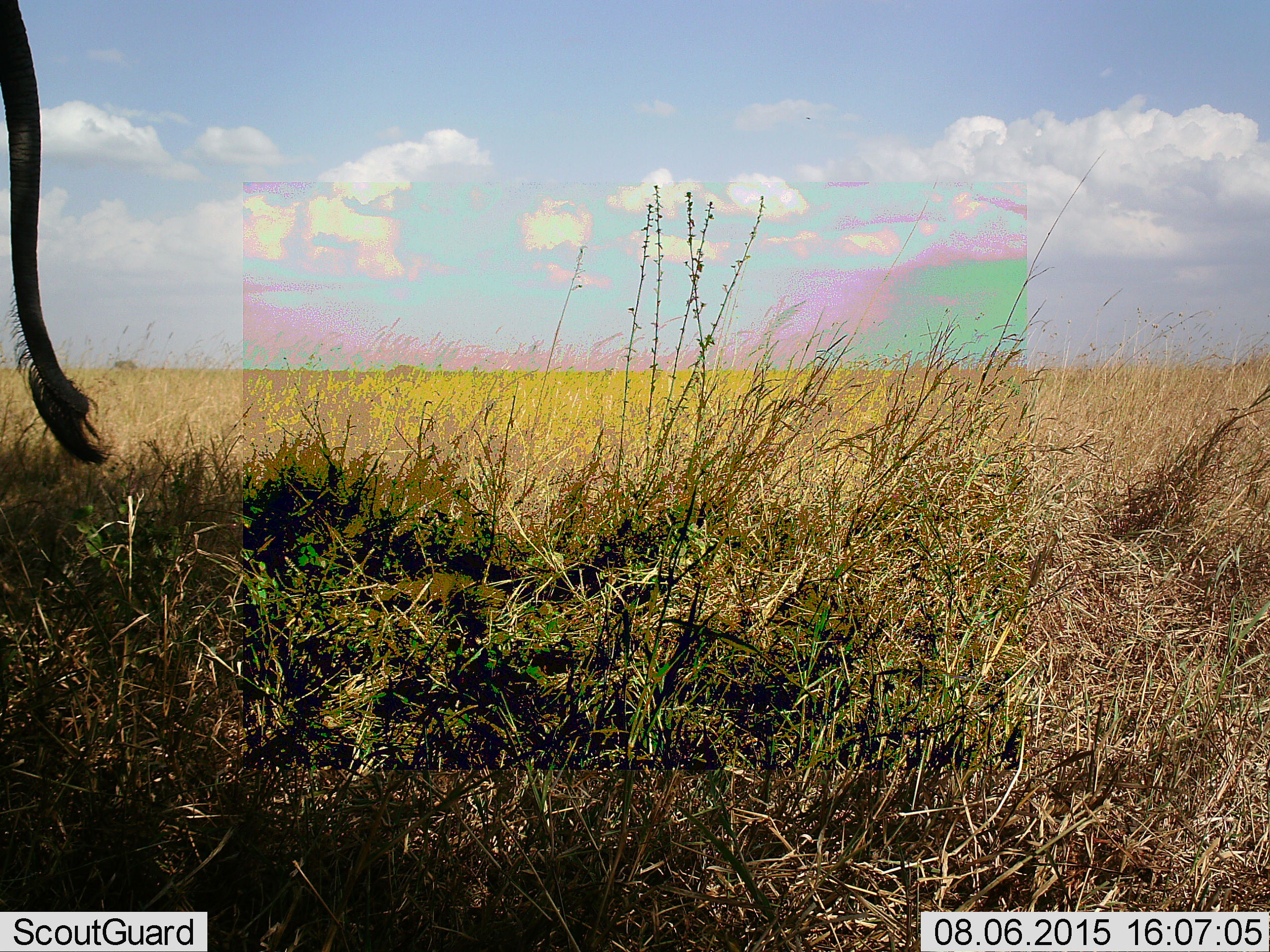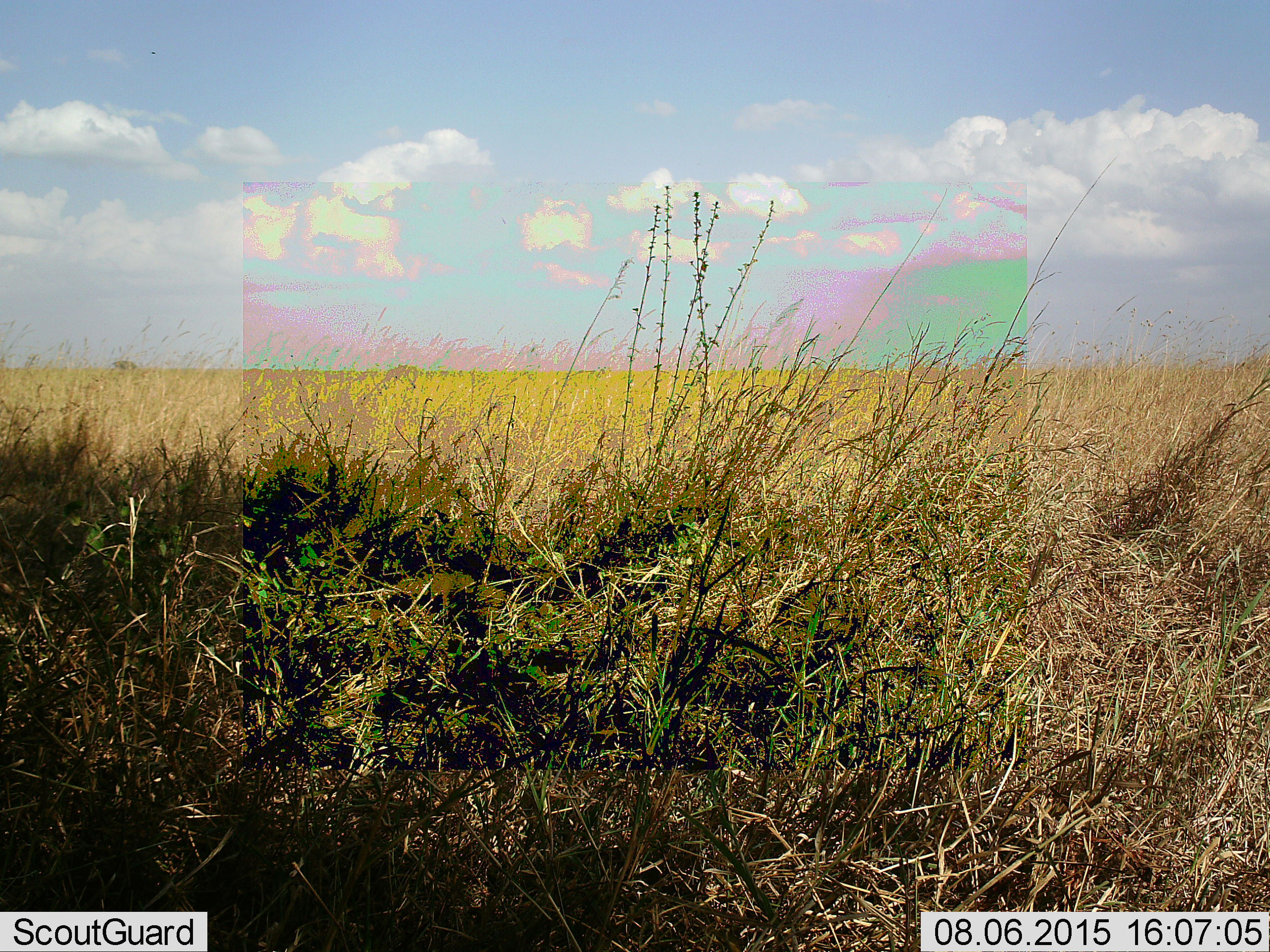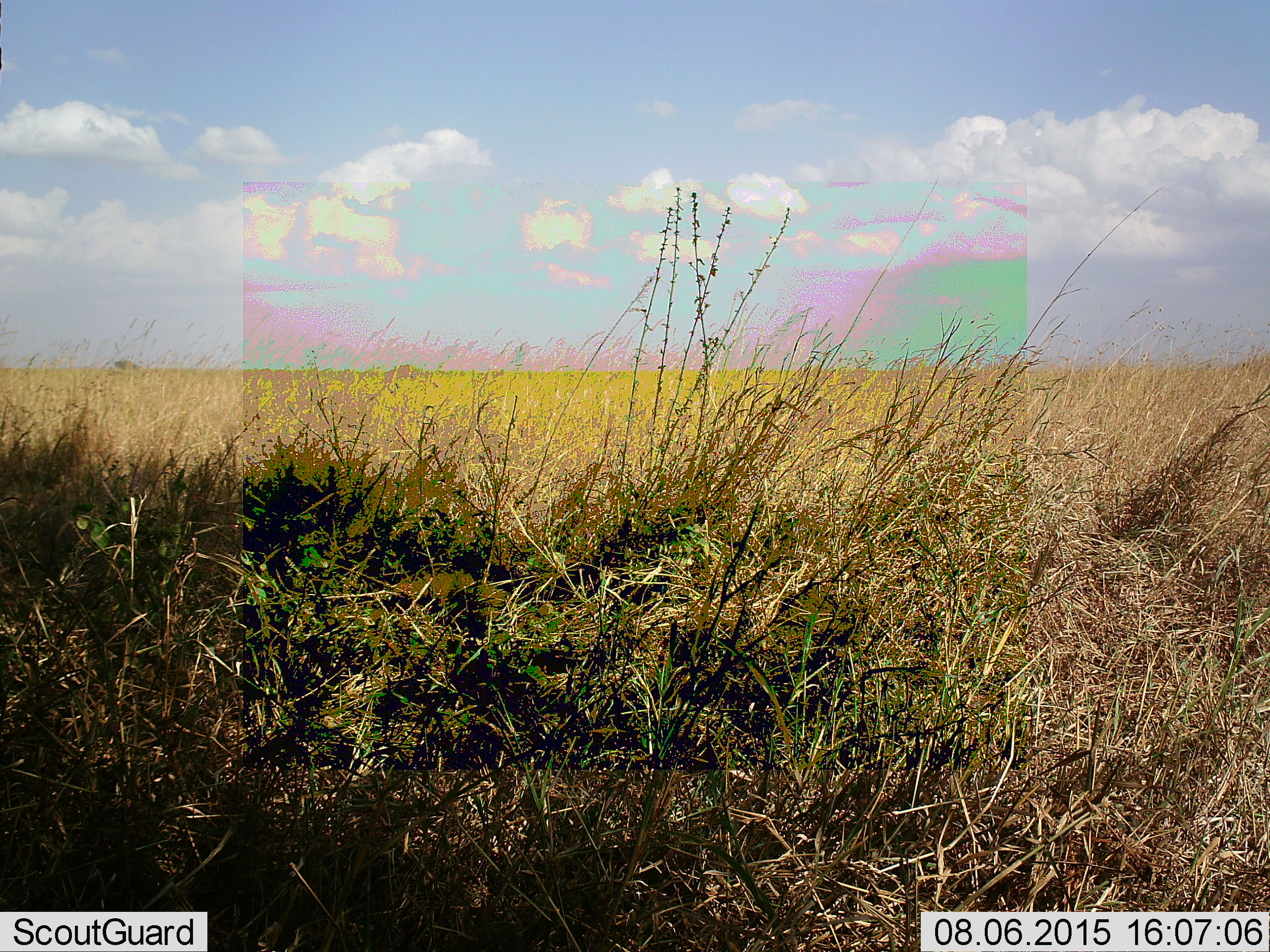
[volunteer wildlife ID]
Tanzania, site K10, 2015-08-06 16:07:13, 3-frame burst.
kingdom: Animalia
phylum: Chordata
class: Mammalia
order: Proboscidea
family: Elephantidae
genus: Loxodonta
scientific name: Loxodonta africana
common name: african bush elephant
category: elephant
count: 1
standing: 25%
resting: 25%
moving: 50%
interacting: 0%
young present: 0%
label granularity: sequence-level